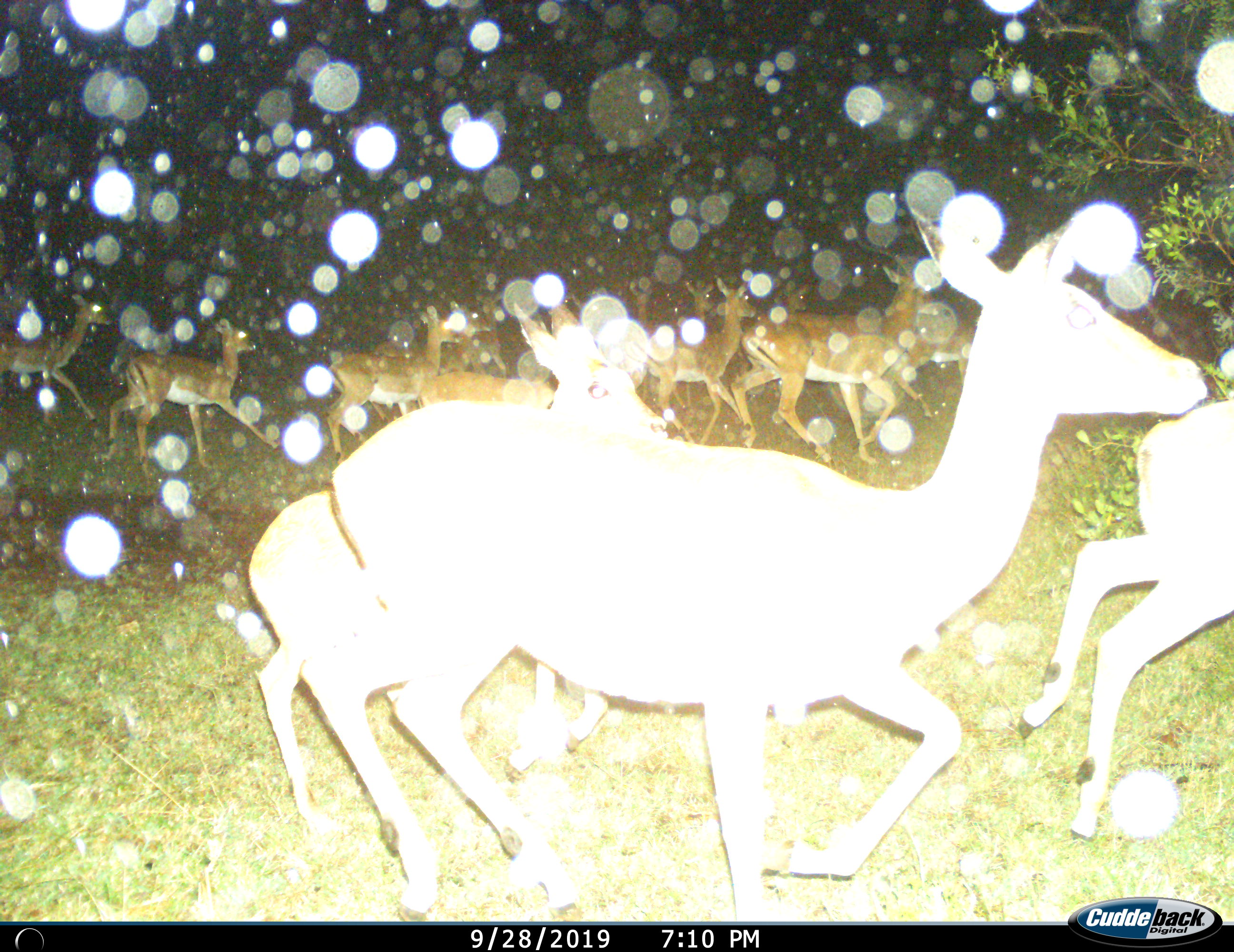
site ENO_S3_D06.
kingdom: Animalia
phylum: Chordata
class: Mammalia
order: Artiodactyla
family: Bovidae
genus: Aepyceros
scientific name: Aepyceros melampus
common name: impala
Impala (Aepyceros melampus), count 11-50. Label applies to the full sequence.